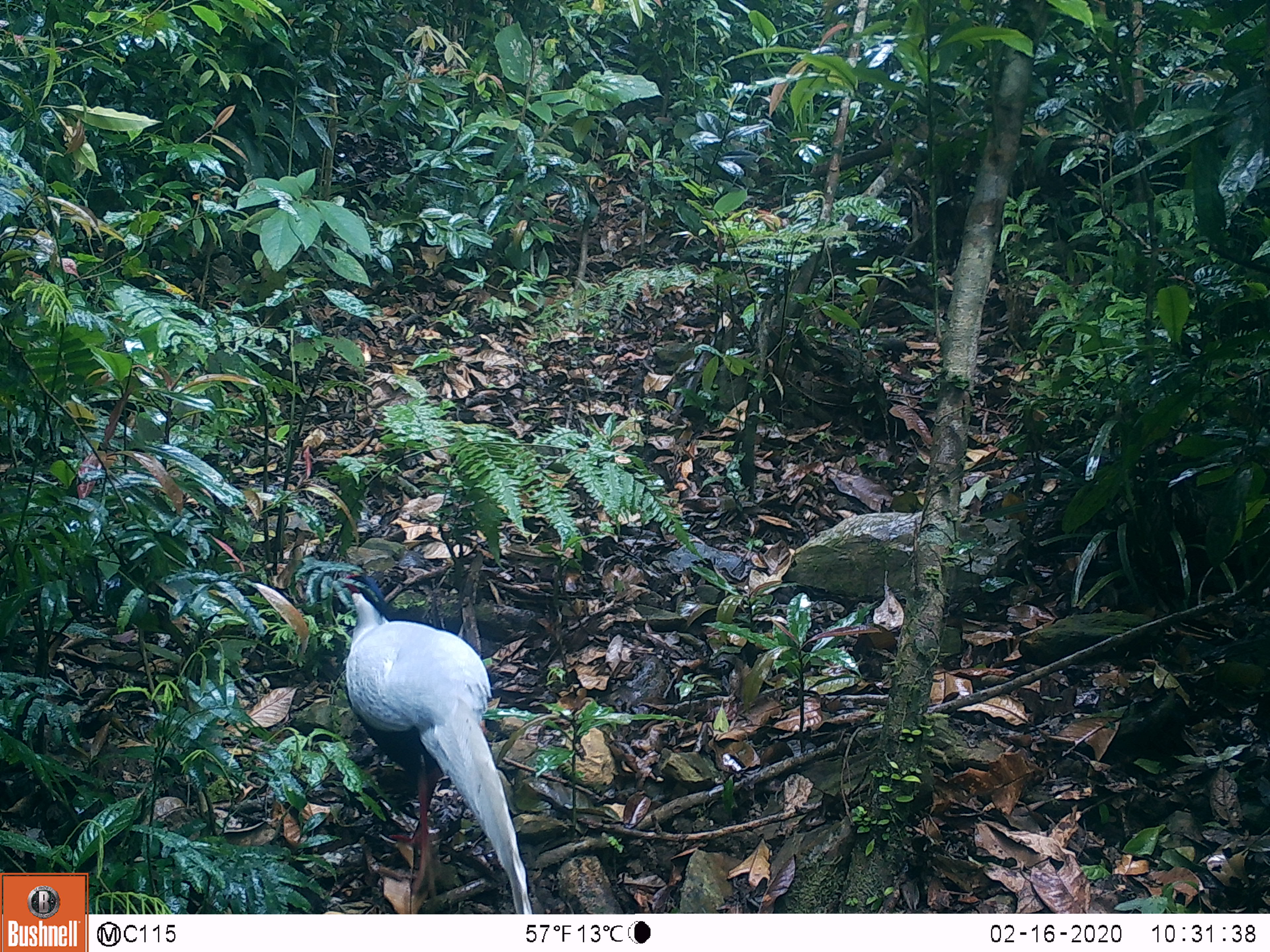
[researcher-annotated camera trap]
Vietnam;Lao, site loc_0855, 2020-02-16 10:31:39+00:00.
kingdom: Animalia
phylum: Chordata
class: Aves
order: Galliformes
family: Phasianidae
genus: Lophura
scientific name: Lophura nycthemera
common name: silver pheasant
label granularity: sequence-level